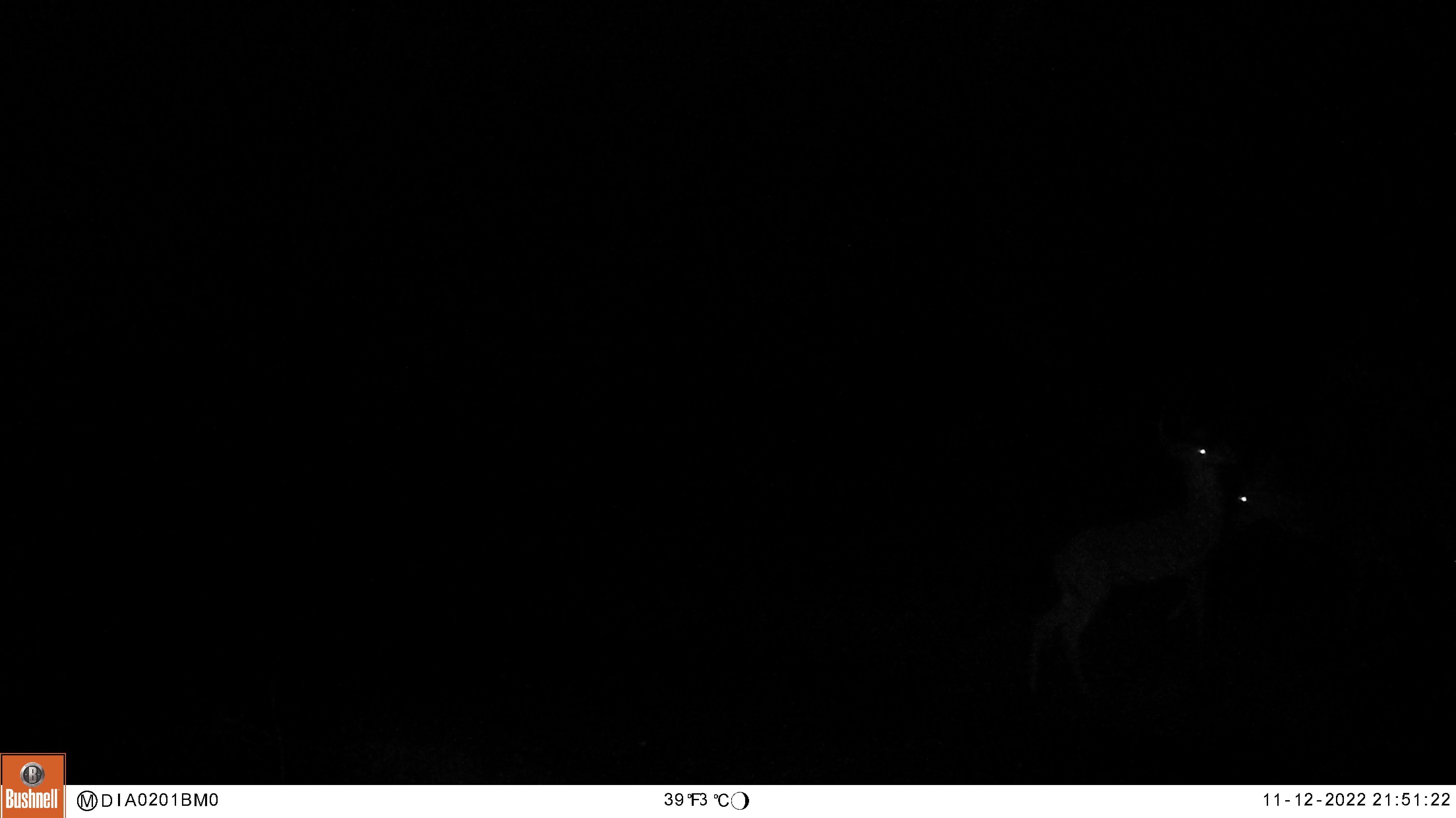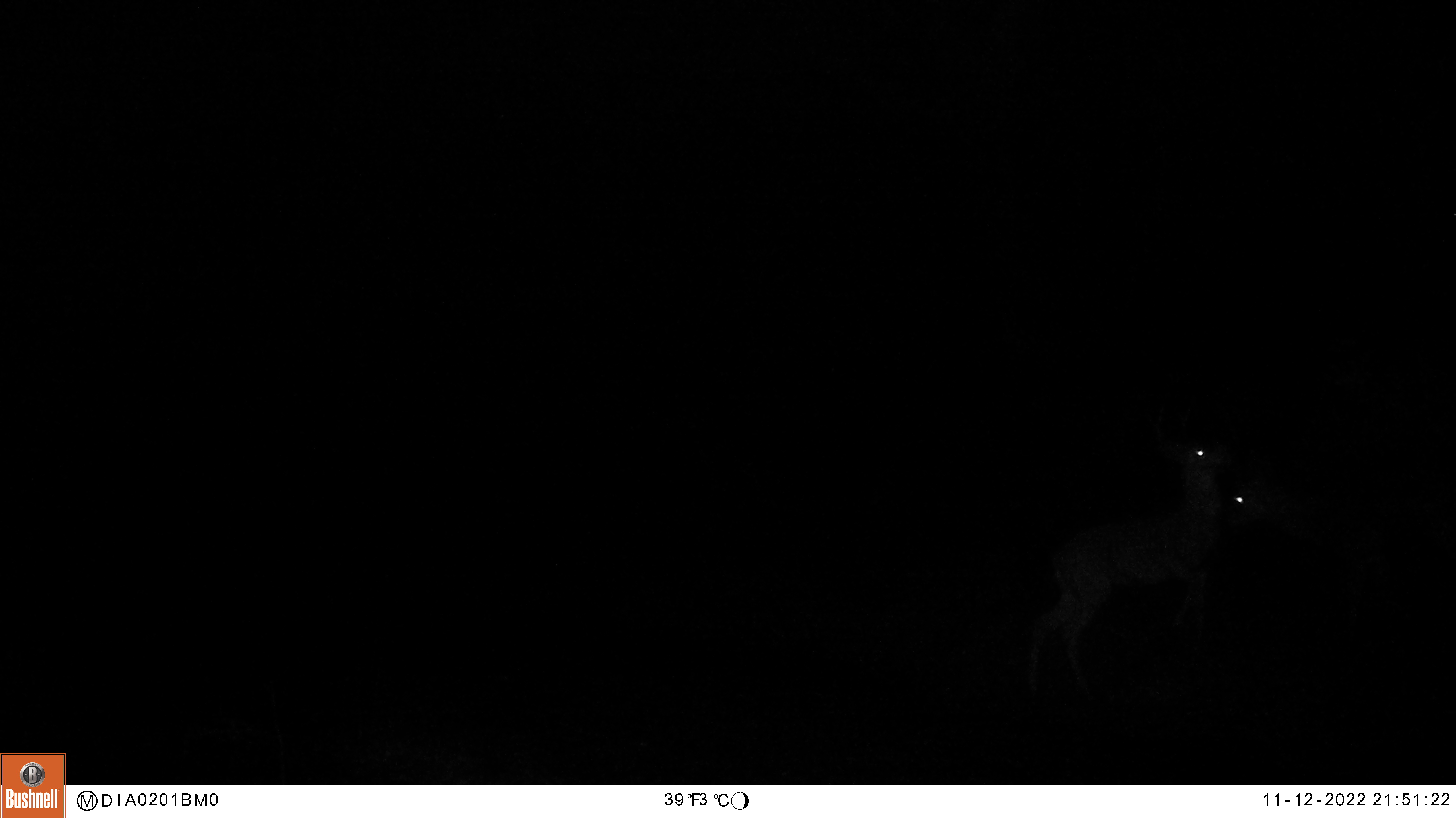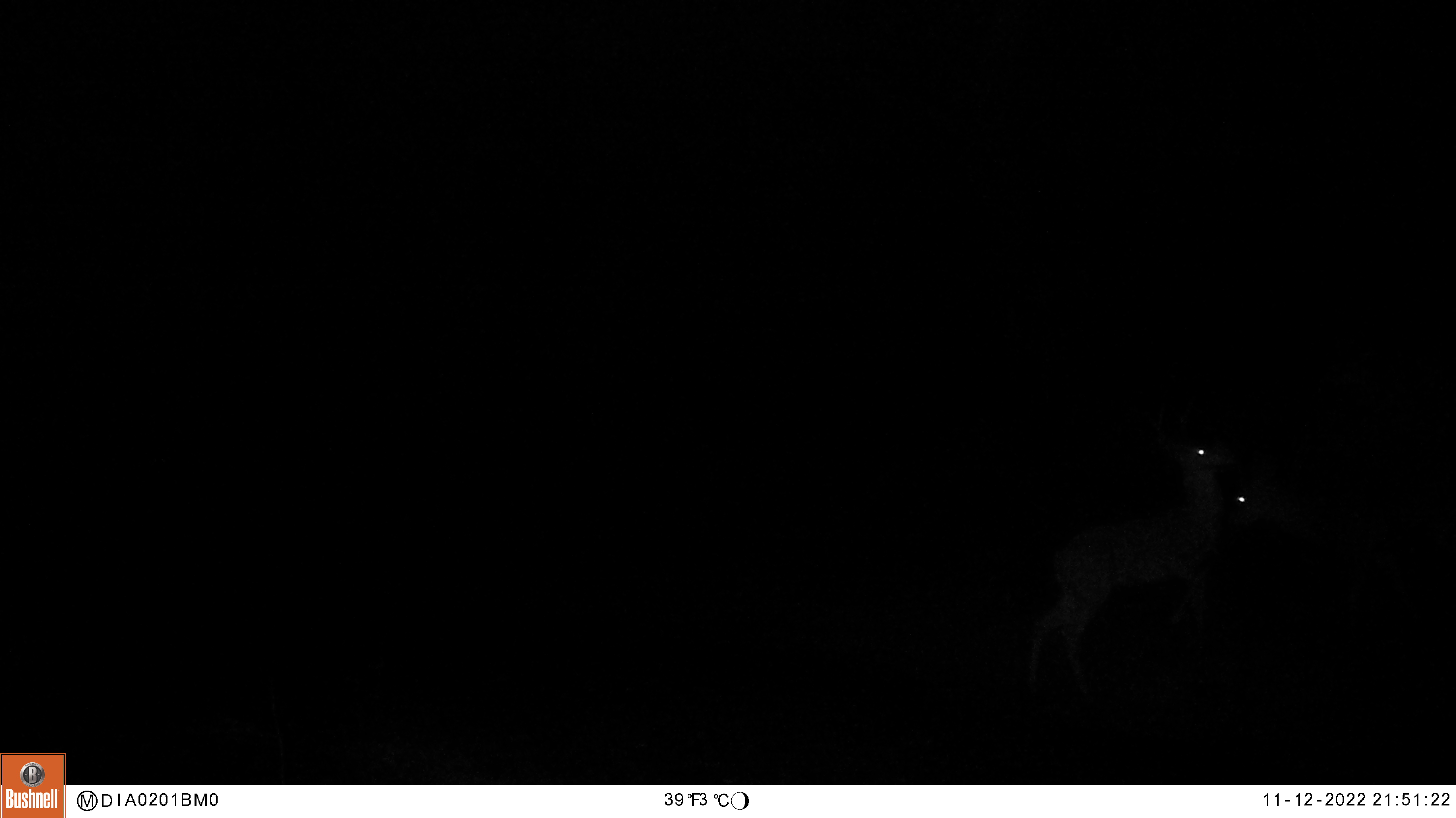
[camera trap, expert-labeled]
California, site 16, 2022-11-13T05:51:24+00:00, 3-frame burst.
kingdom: Animalia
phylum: Chordata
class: Mammalia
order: Artiodactyla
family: Cervidae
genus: Odocoileus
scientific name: Odocoileus hemionus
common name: mule deer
Mule deer (Odocoileus hemionus).